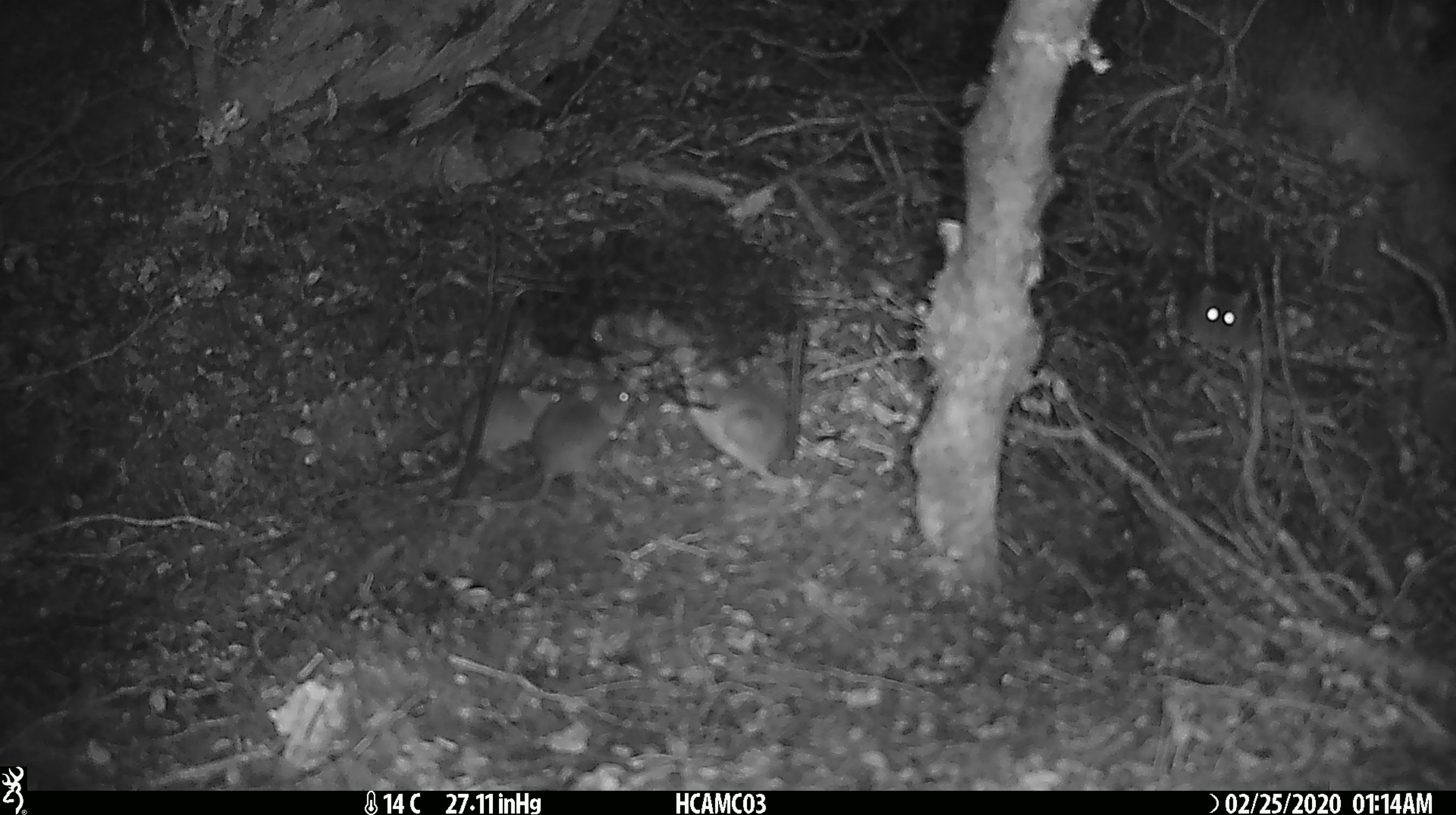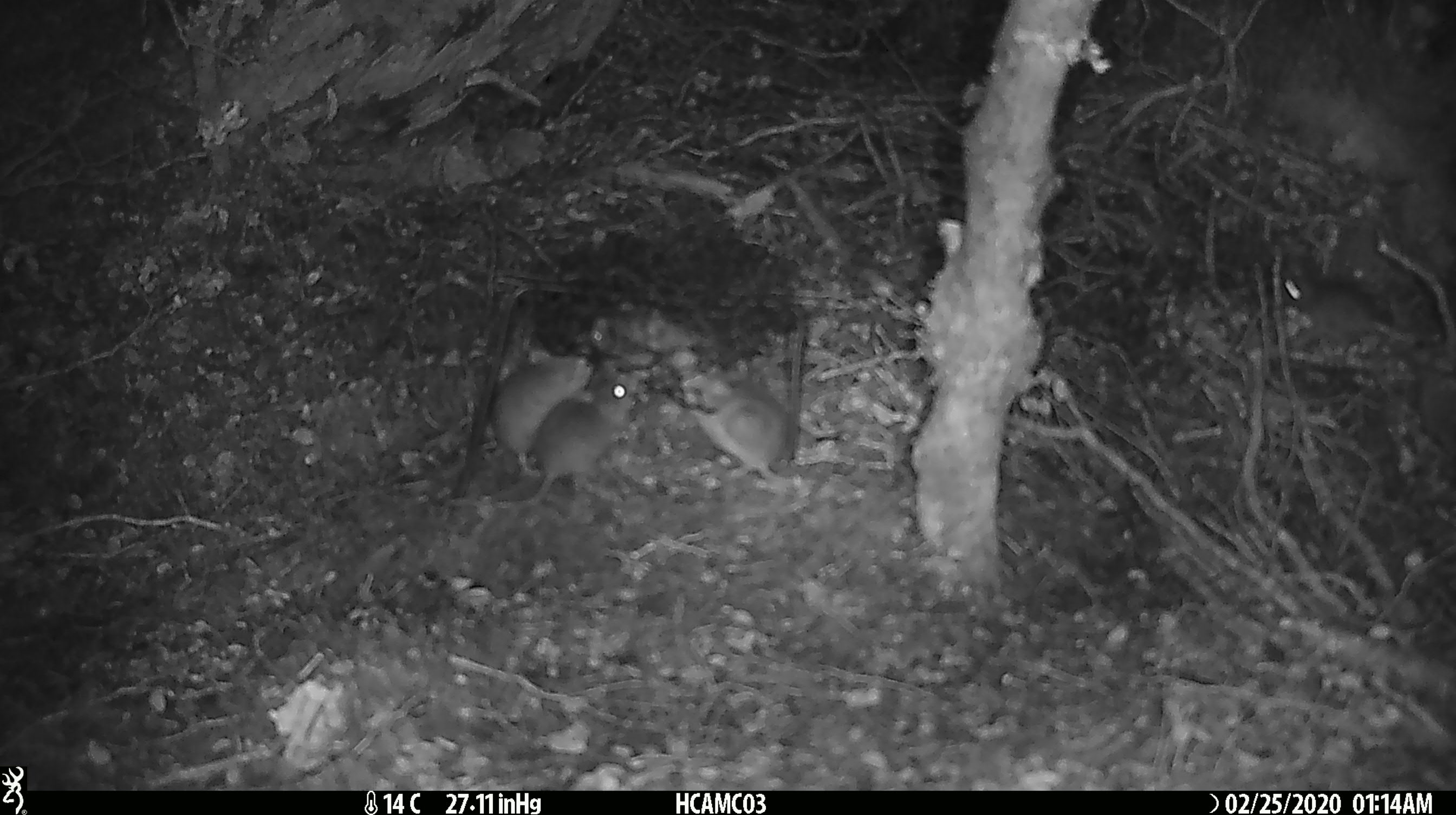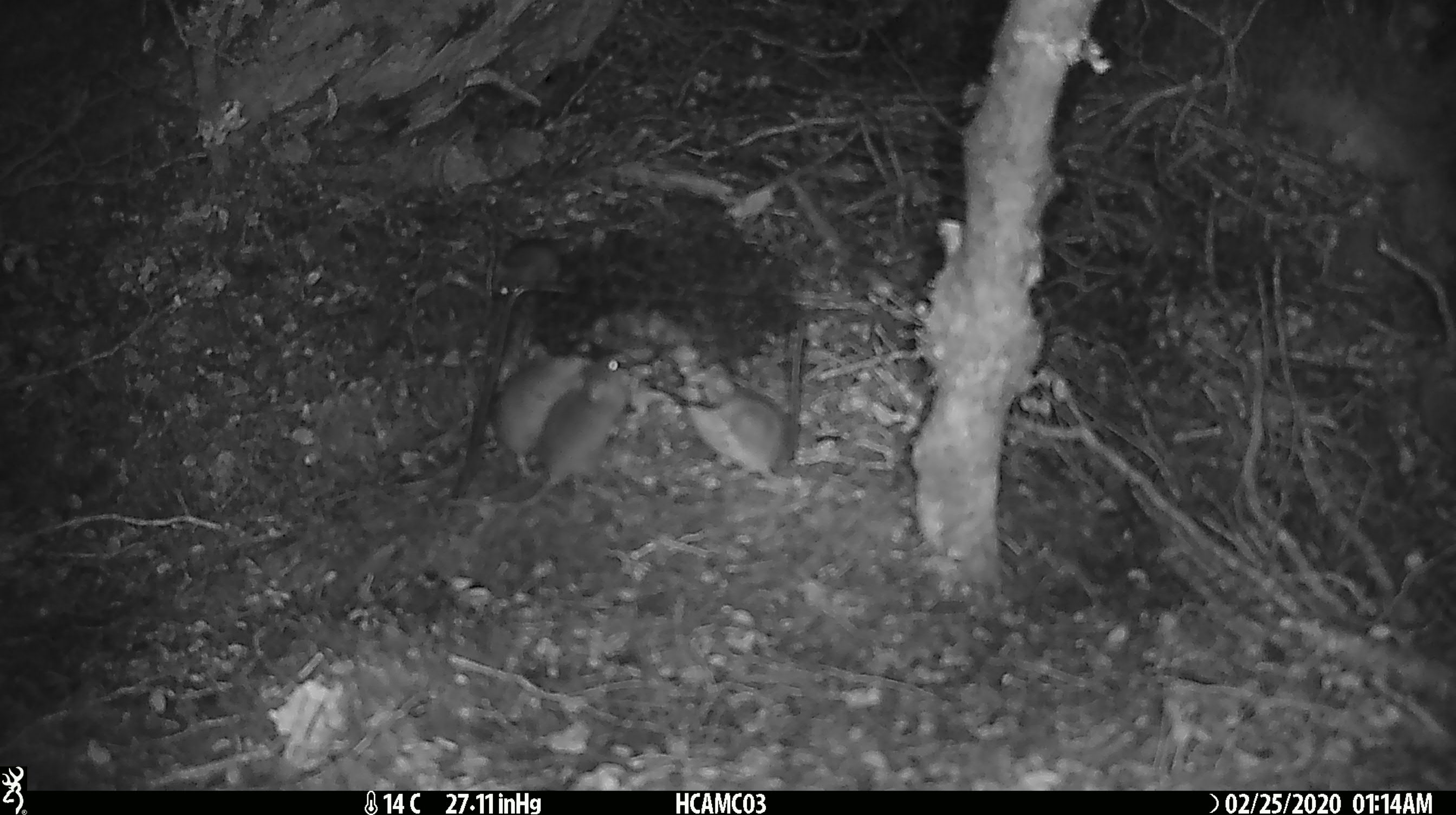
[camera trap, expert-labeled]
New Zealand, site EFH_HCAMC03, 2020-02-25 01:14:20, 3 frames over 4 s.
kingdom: Animalia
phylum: Chordata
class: Mammalia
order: Rodentia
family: Muridae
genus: Mus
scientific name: Mus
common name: mouse